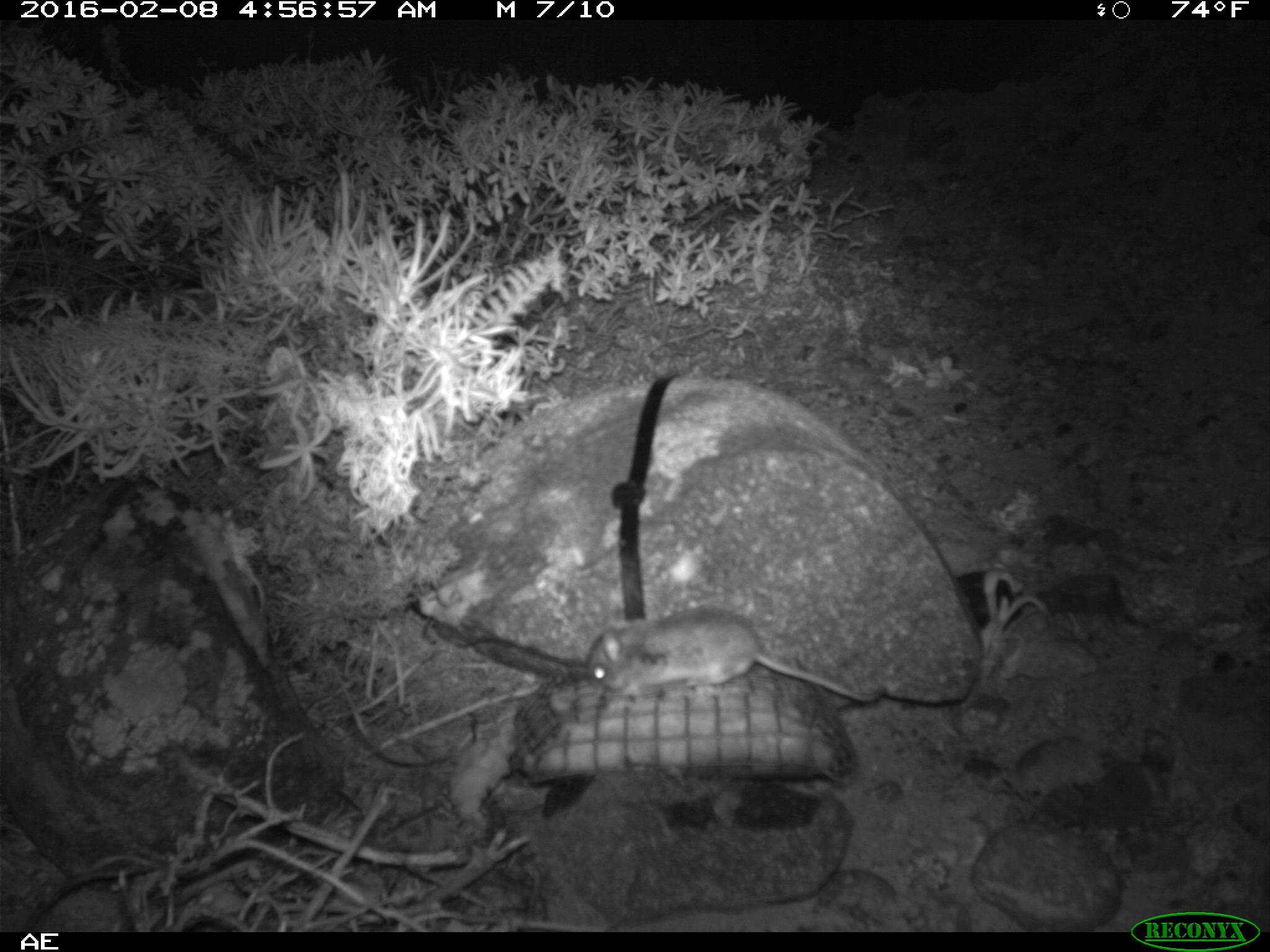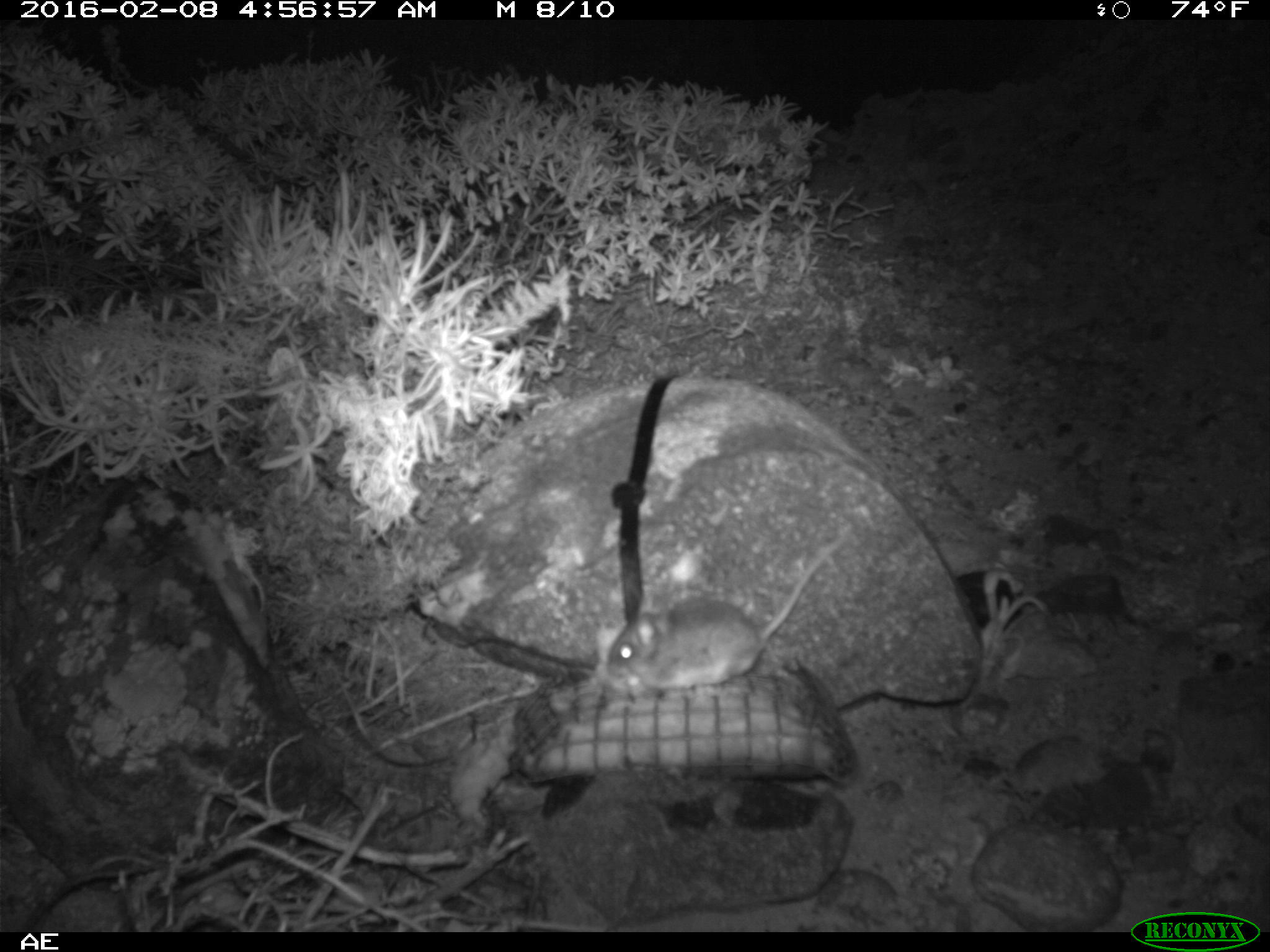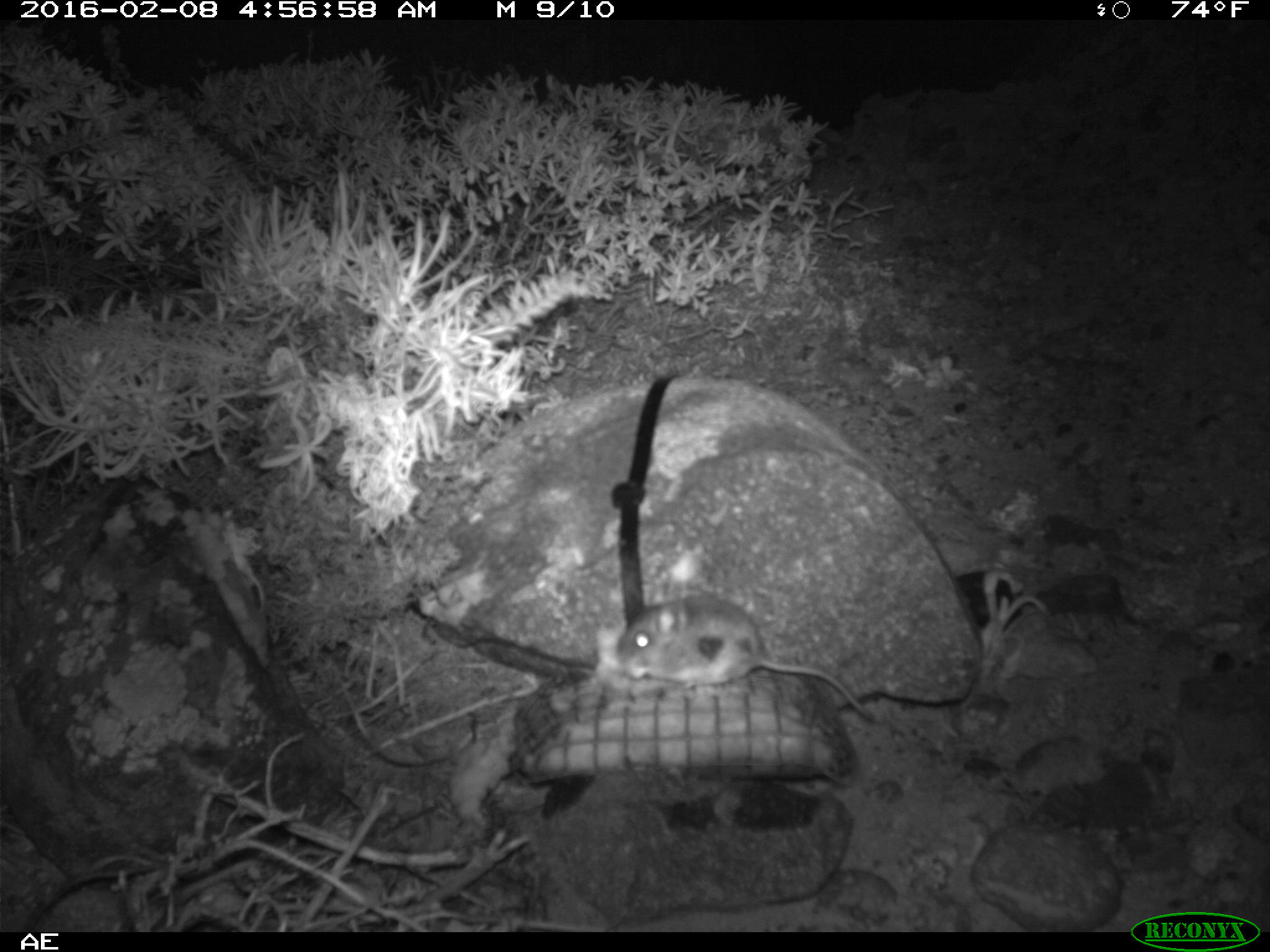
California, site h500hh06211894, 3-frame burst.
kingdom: Animalia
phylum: Chordata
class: Mammalia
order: Rodentia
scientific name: Rodentia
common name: rodent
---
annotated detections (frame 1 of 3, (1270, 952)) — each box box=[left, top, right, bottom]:
rodent: box=[588, 601, 885, 702]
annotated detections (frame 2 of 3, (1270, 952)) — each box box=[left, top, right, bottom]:
rodent: box=[608, 534, 843, 692]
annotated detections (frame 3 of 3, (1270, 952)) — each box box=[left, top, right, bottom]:
rodent: box=[614, 580, 879, 723]